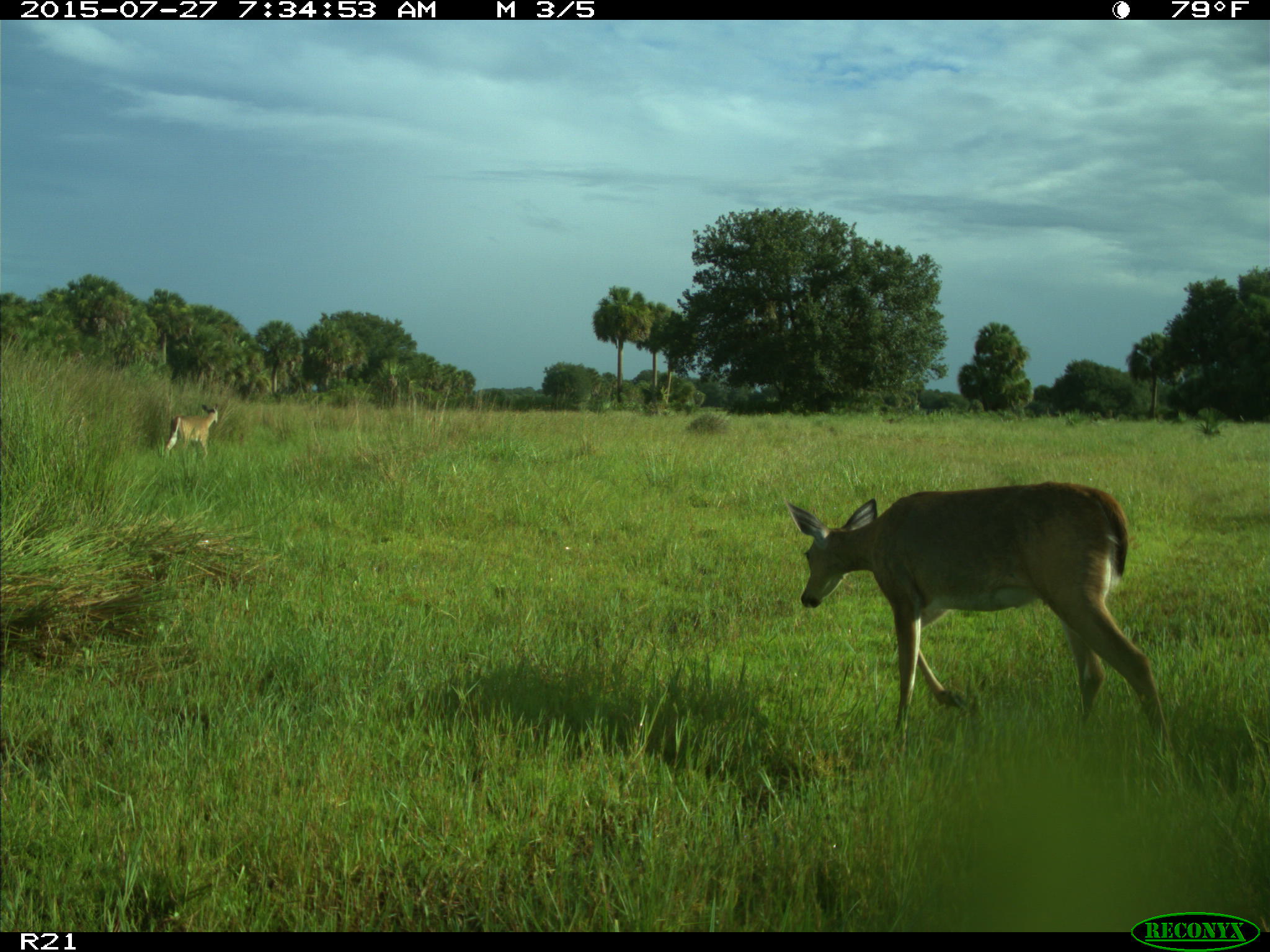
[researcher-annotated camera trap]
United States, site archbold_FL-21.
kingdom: Animalia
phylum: Chordata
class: Mammalia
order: Artiodactyla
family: Cervidae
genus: Odocoileus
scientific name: Odocoileus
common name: deer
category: unidentified deer